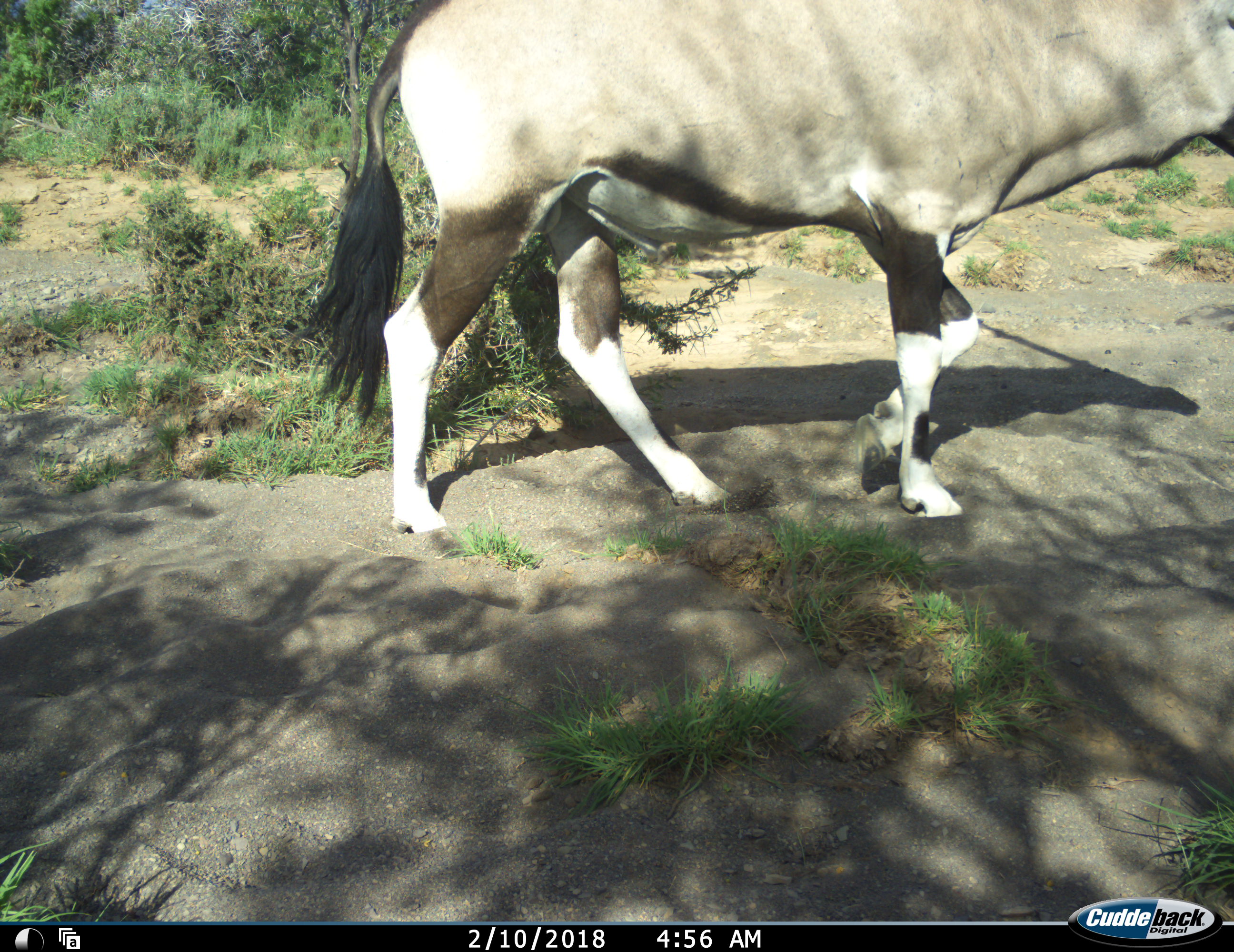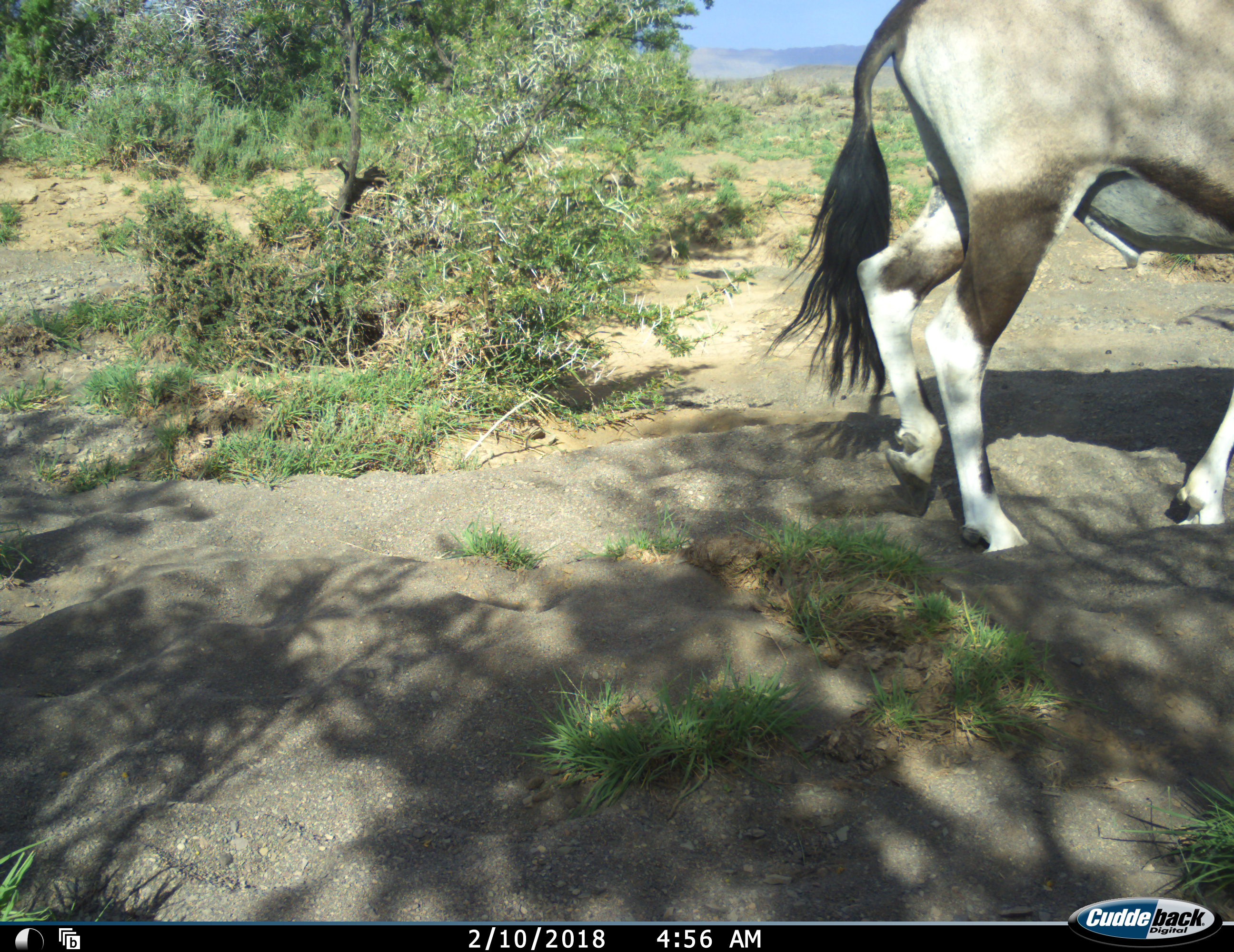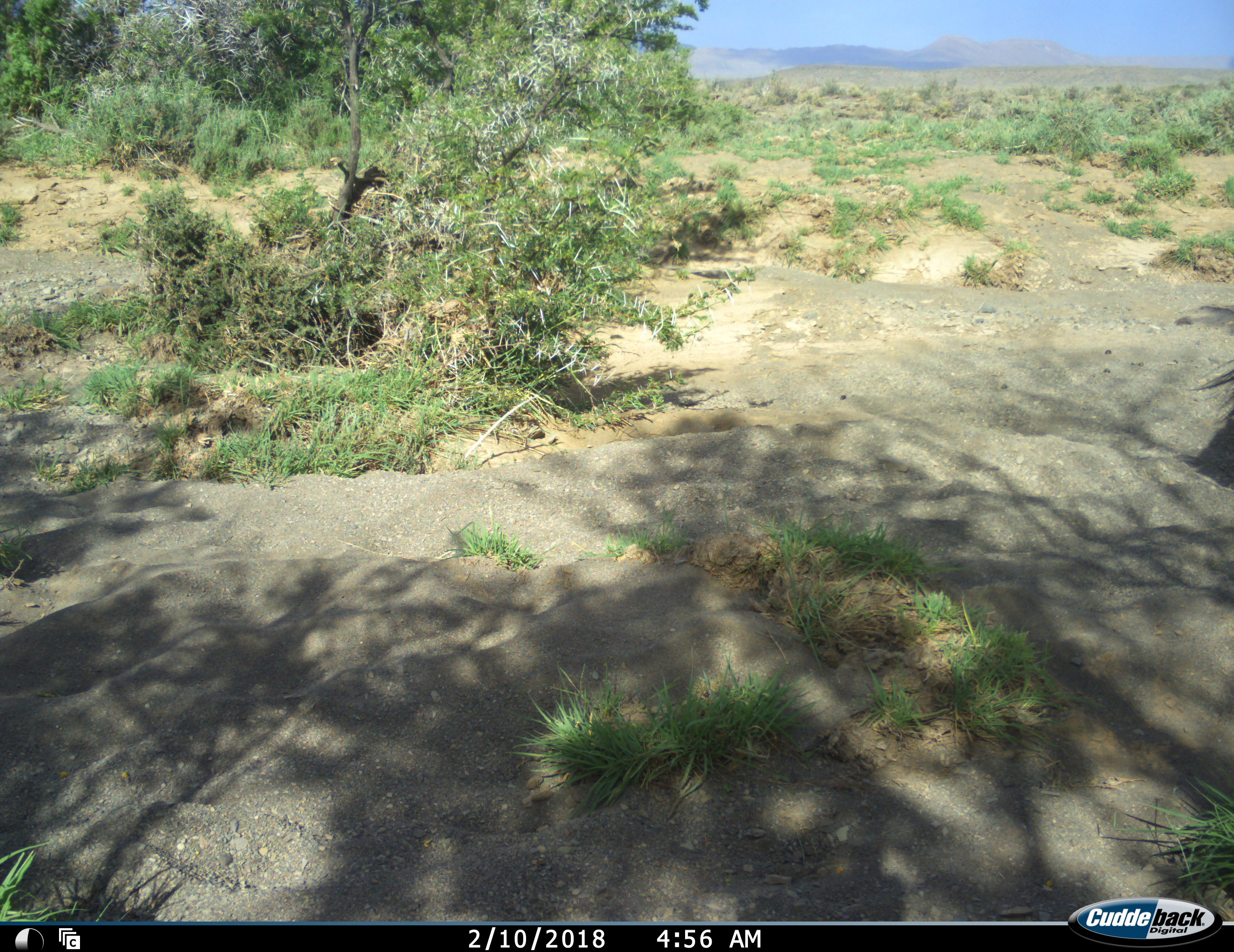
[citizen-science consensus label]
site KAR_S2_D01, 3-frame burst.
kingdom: Animalia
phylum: Chordata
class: Mammalia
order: Artiodactyla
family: Bovidae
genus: Oryx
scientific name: Oryx gazella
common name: gemsbok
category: oryx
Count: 1.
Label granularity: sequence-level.